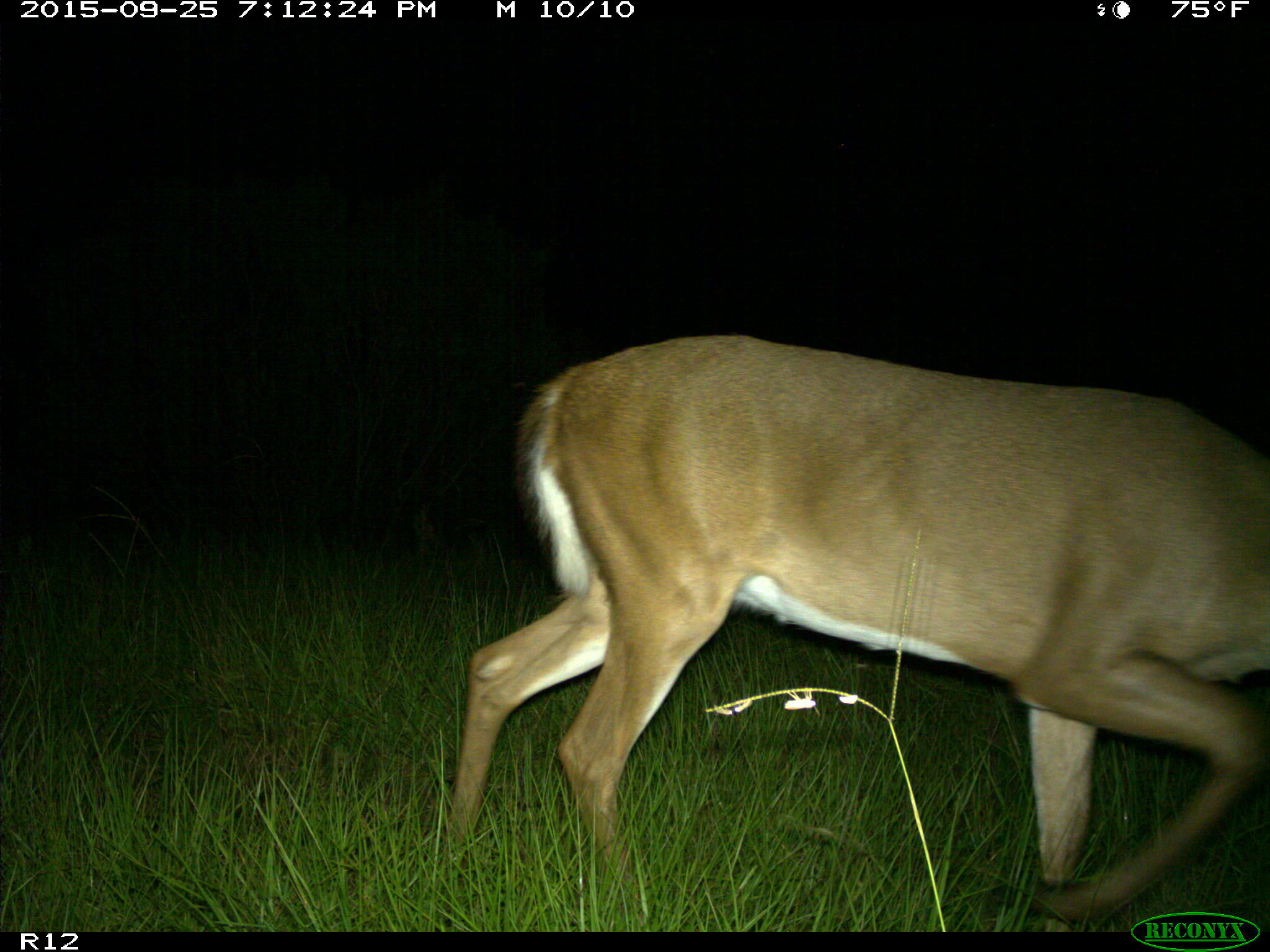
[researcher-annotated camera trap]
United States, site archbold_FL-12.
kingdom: Animalia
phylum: Chordata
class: Mammalia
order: Artiodactyla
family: Cervidae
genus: Odocoileus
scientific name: Odocoileus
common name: deer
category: unidentified deer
Unidentified deer (deer) (Odocoileus).